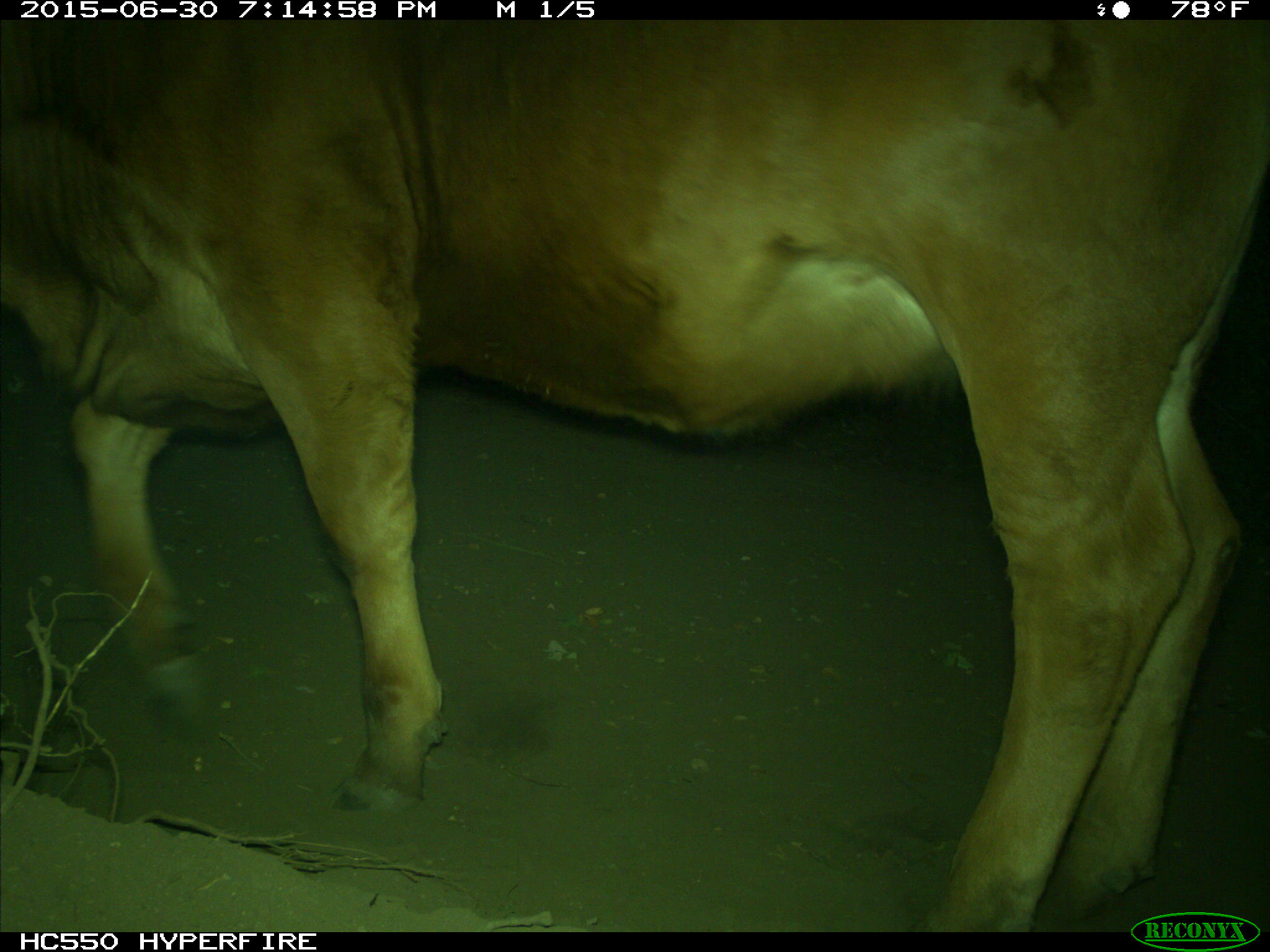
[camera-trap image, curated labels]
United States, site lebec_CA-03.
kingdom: Animalia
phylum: Chordata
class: Mammalia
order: Artiodactyla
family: Bovidae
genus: Bos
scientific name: Bos taurus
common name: domestic cow